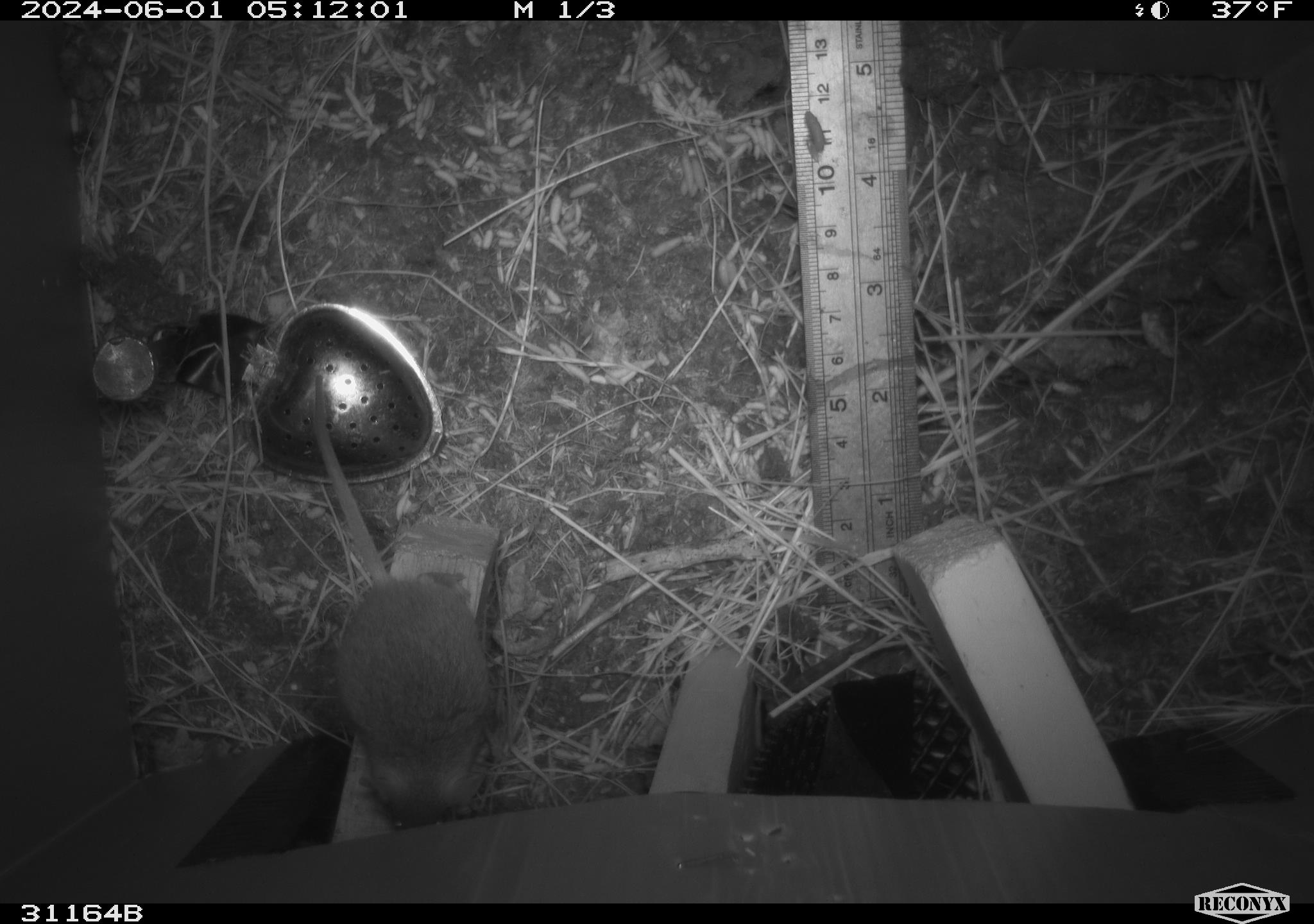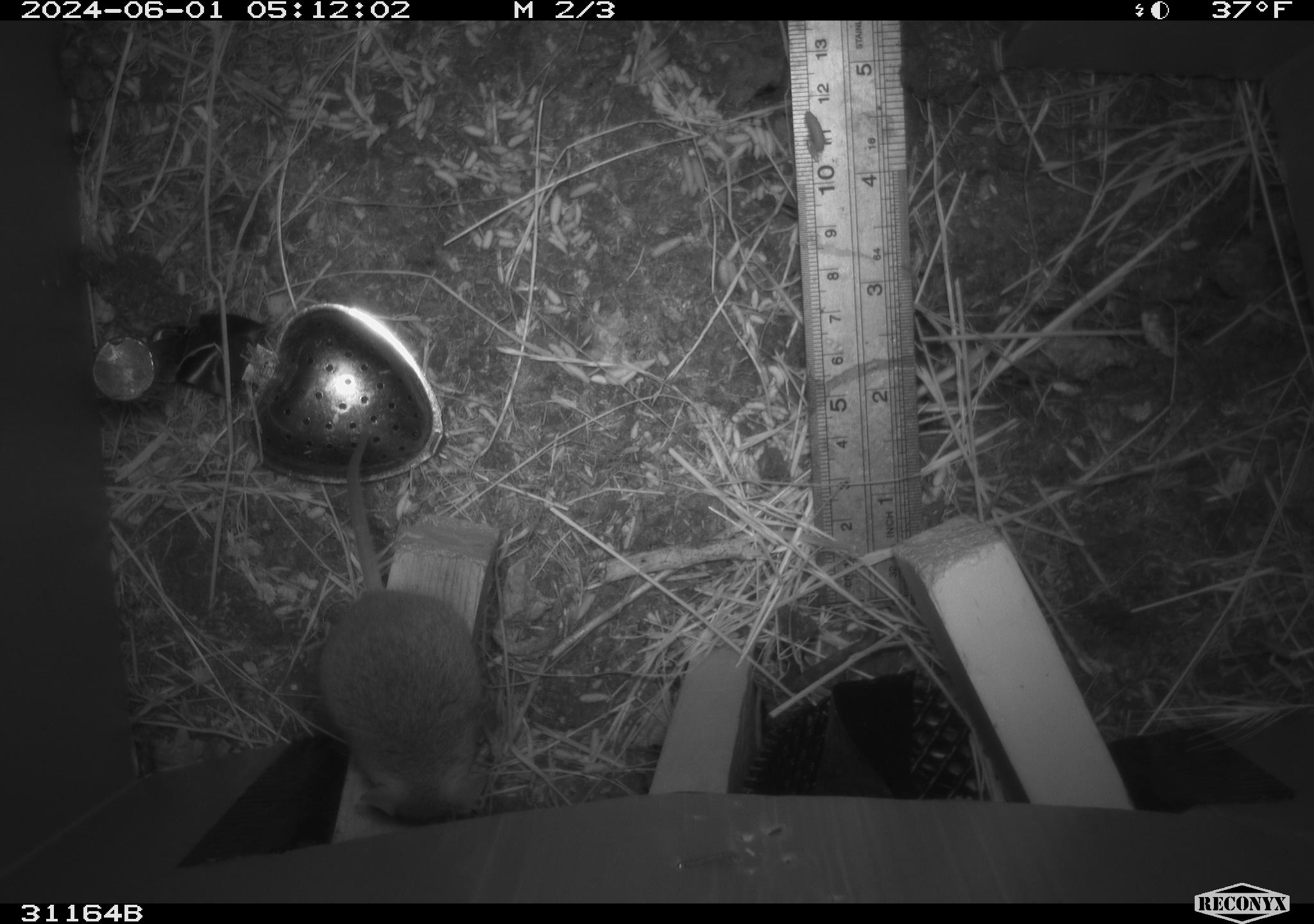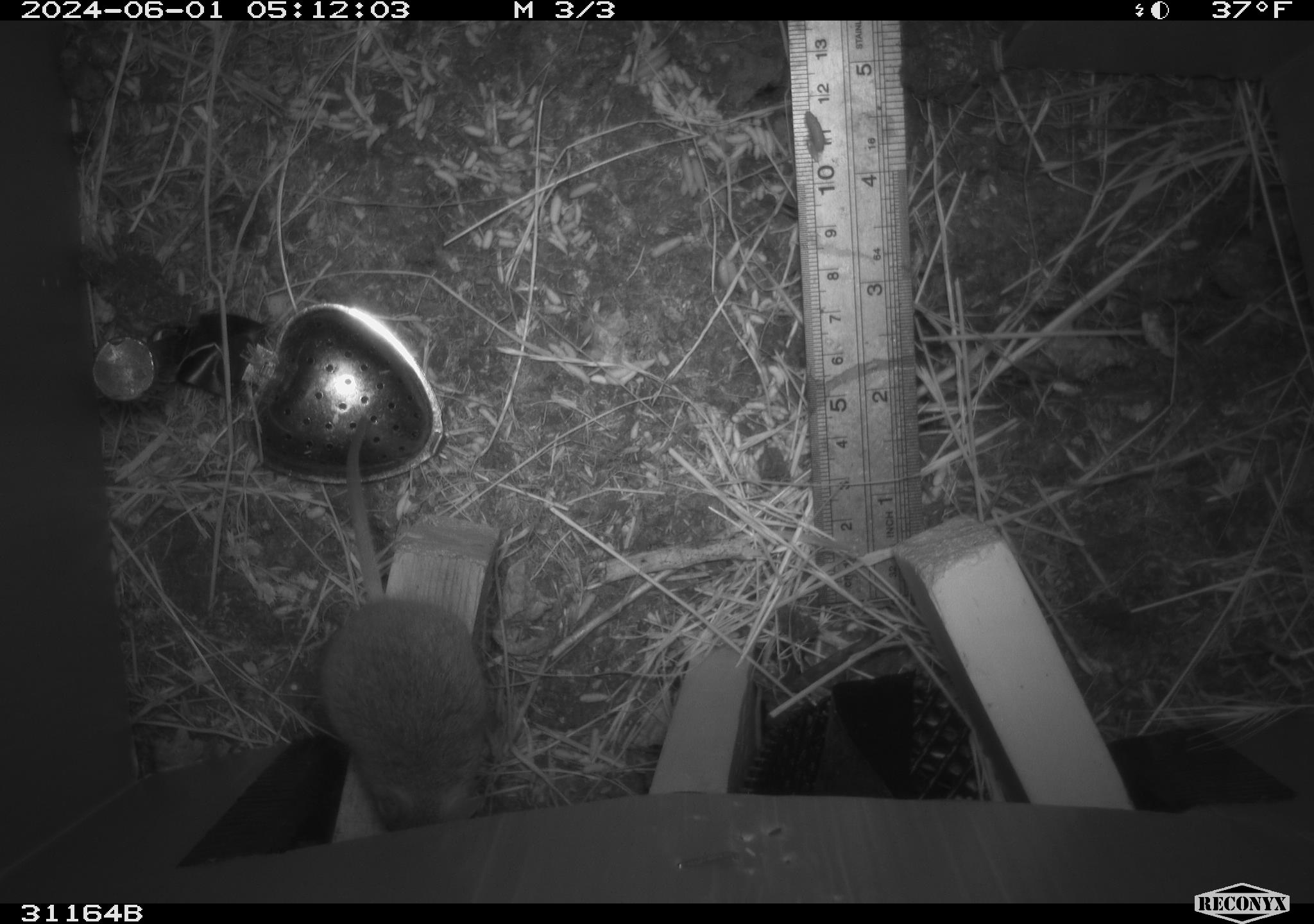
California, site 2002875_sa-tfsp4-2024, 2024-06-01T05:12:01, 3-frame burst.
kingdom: Animalia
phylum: Chordata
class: Mammalia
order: Rodentia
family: Muridae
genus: Mus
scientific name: Mus musculus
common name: house mouse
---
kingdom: Animalia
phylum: Chordata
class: Mammalia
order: Rodentia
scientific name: Rodentia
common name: mouse species